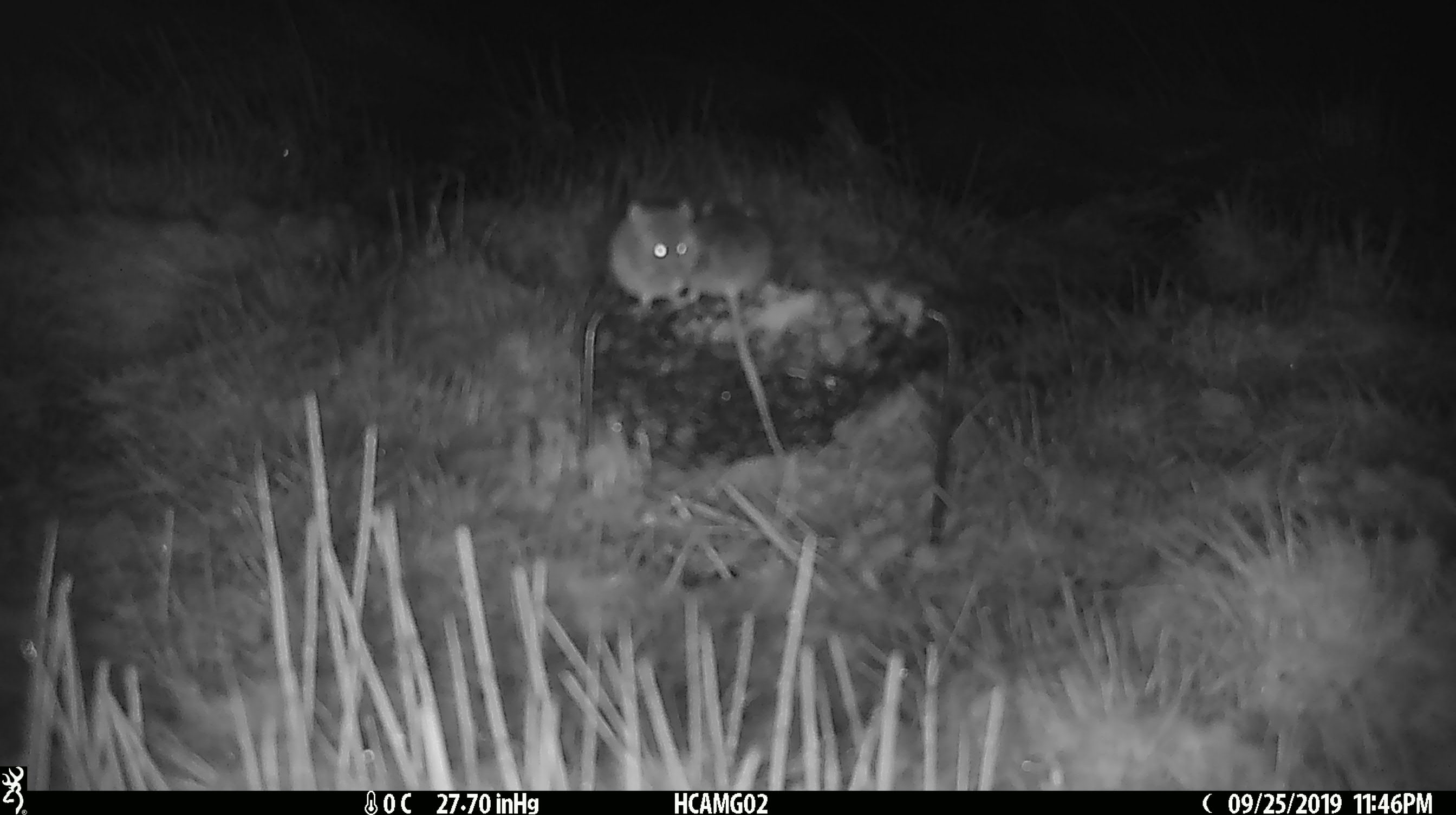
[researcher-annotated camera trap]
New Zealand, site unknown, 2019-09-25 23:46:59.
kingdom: Animalia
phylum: Chordata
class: Mammalia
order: Rodentia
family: Muridae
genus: Mus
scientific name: Mus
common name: mouse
Mouse (Mus).